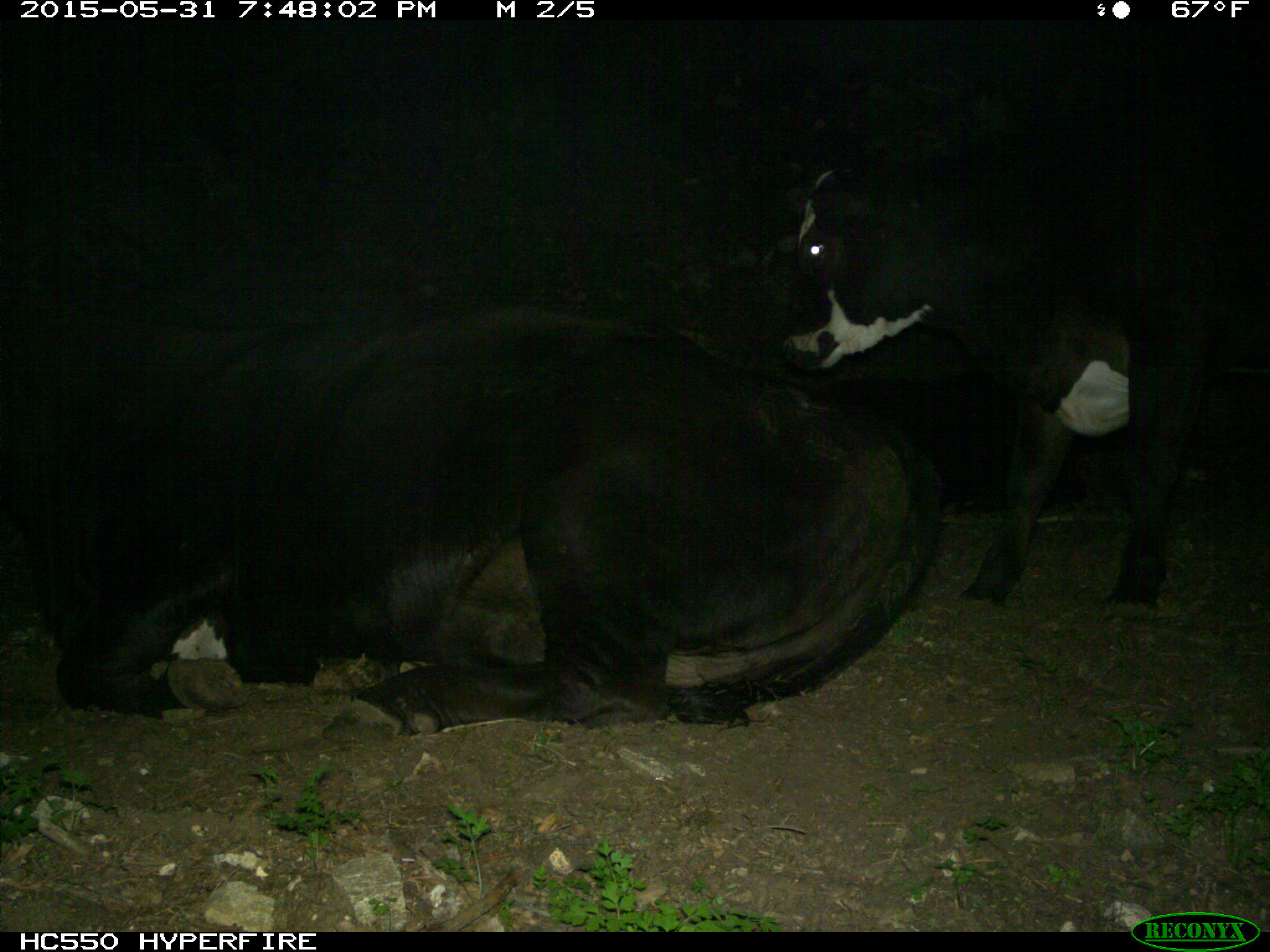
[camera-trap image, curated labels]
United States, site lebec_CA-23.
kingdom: Animalia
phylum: Chordata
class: Mammalia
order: Artiodactyla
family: Bovidae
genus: Bos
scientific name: Bos taurus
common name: domestic cow